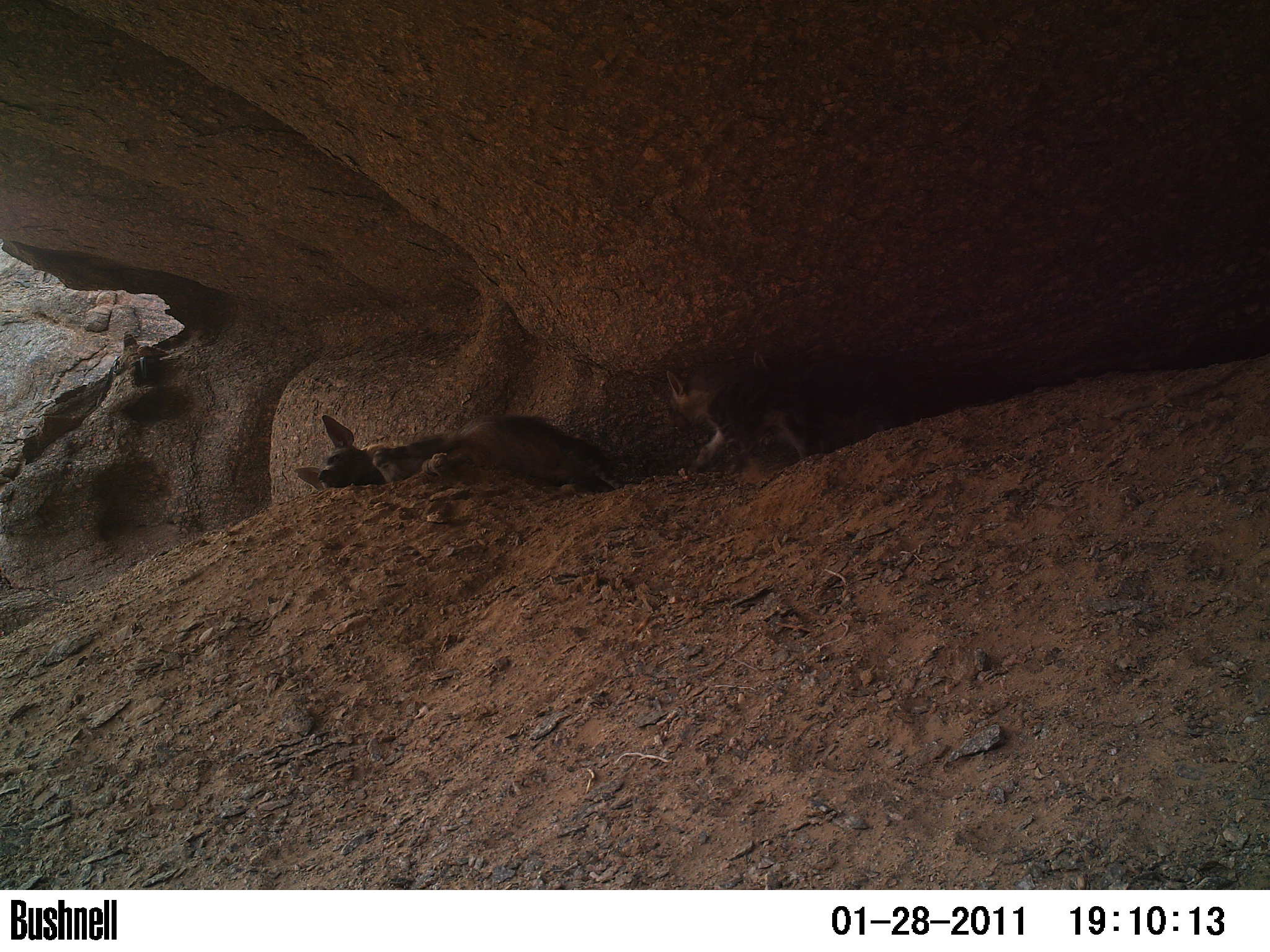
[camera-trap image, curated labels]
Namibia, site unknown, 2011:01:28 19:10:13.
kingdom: Animalia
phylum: Chordata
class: Mammalia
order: Carnivora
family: Hyaenidae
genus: Parahyaena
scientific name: Parahyaena brunnea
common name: brown hyena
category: hyaena brunnea